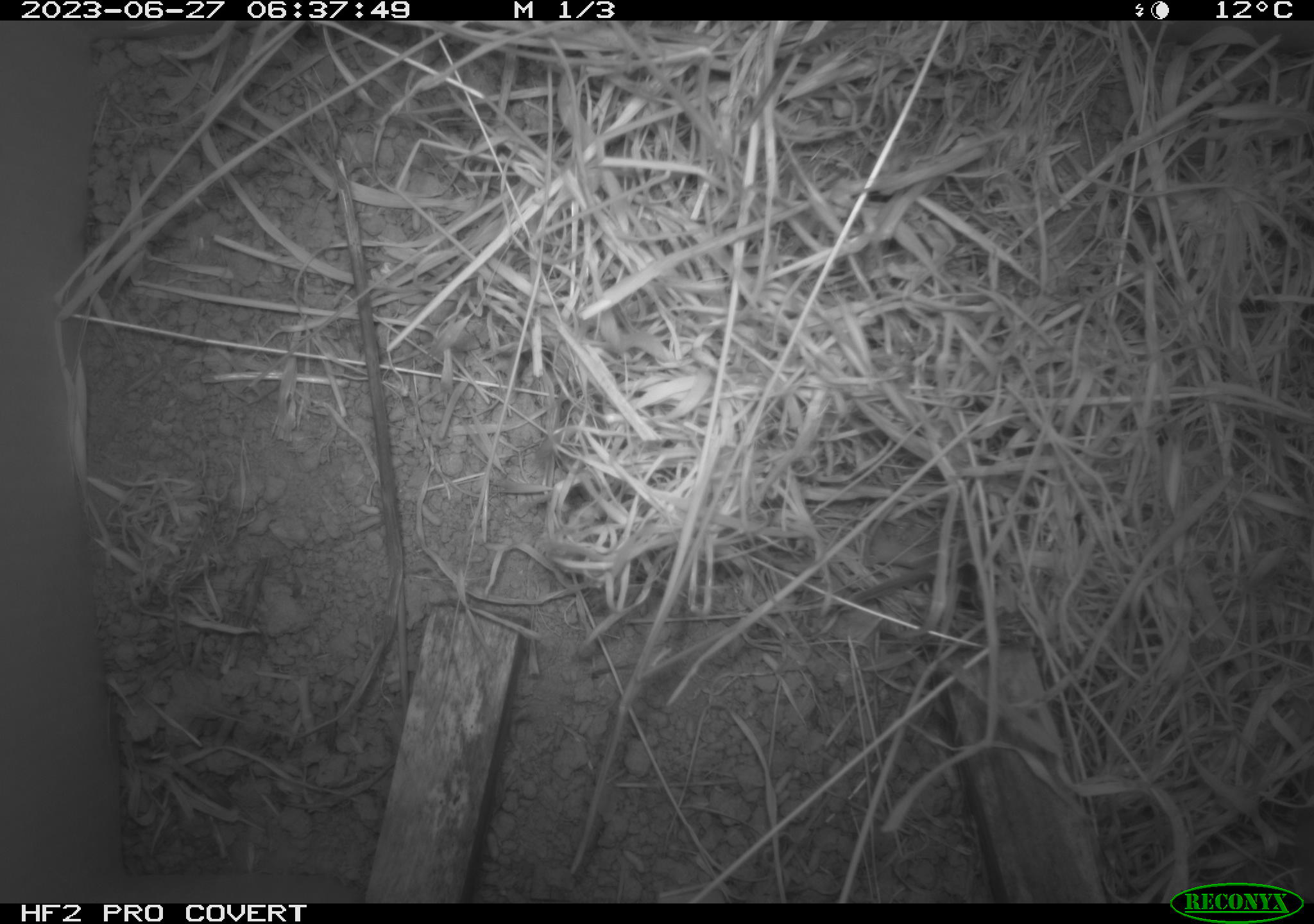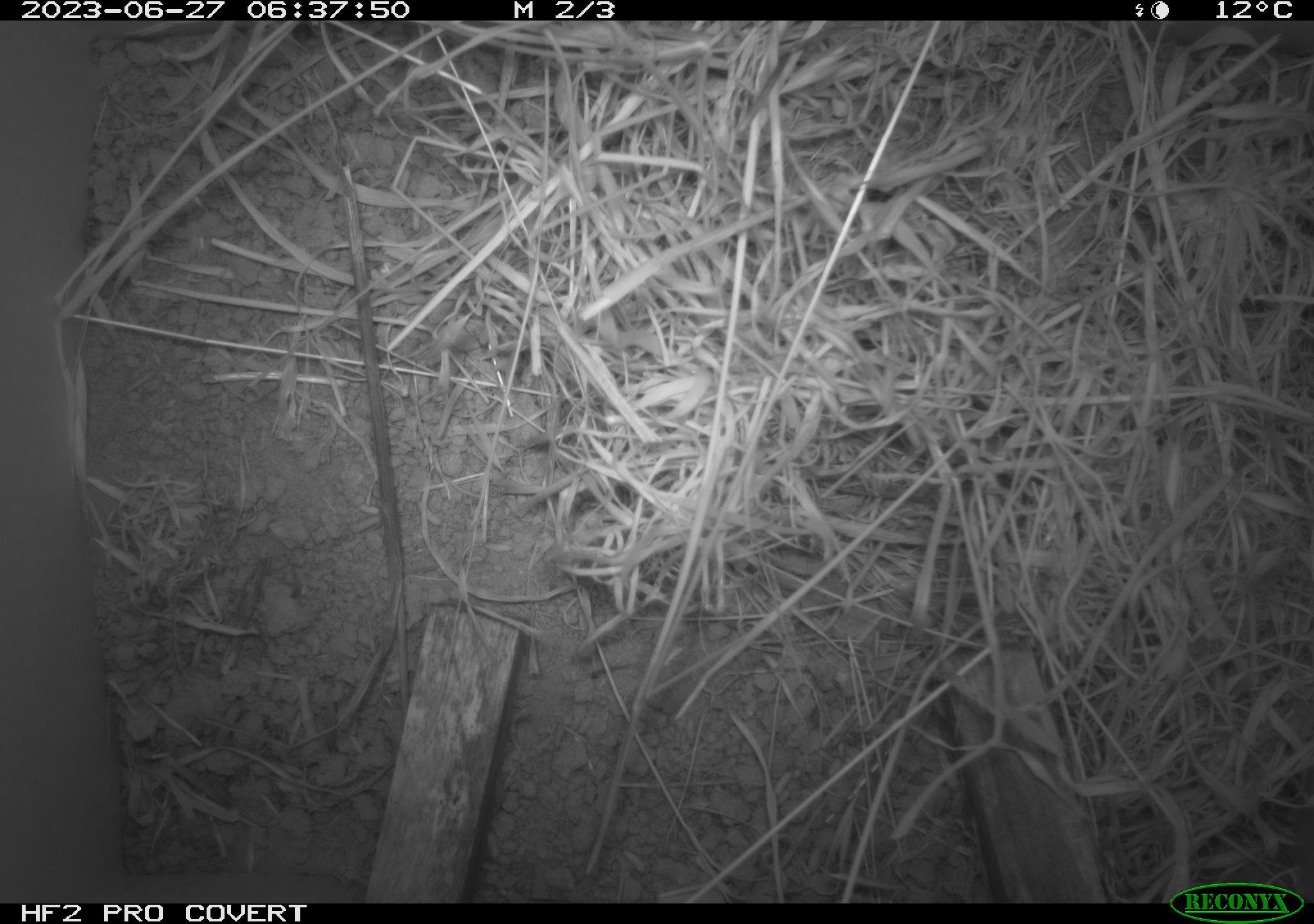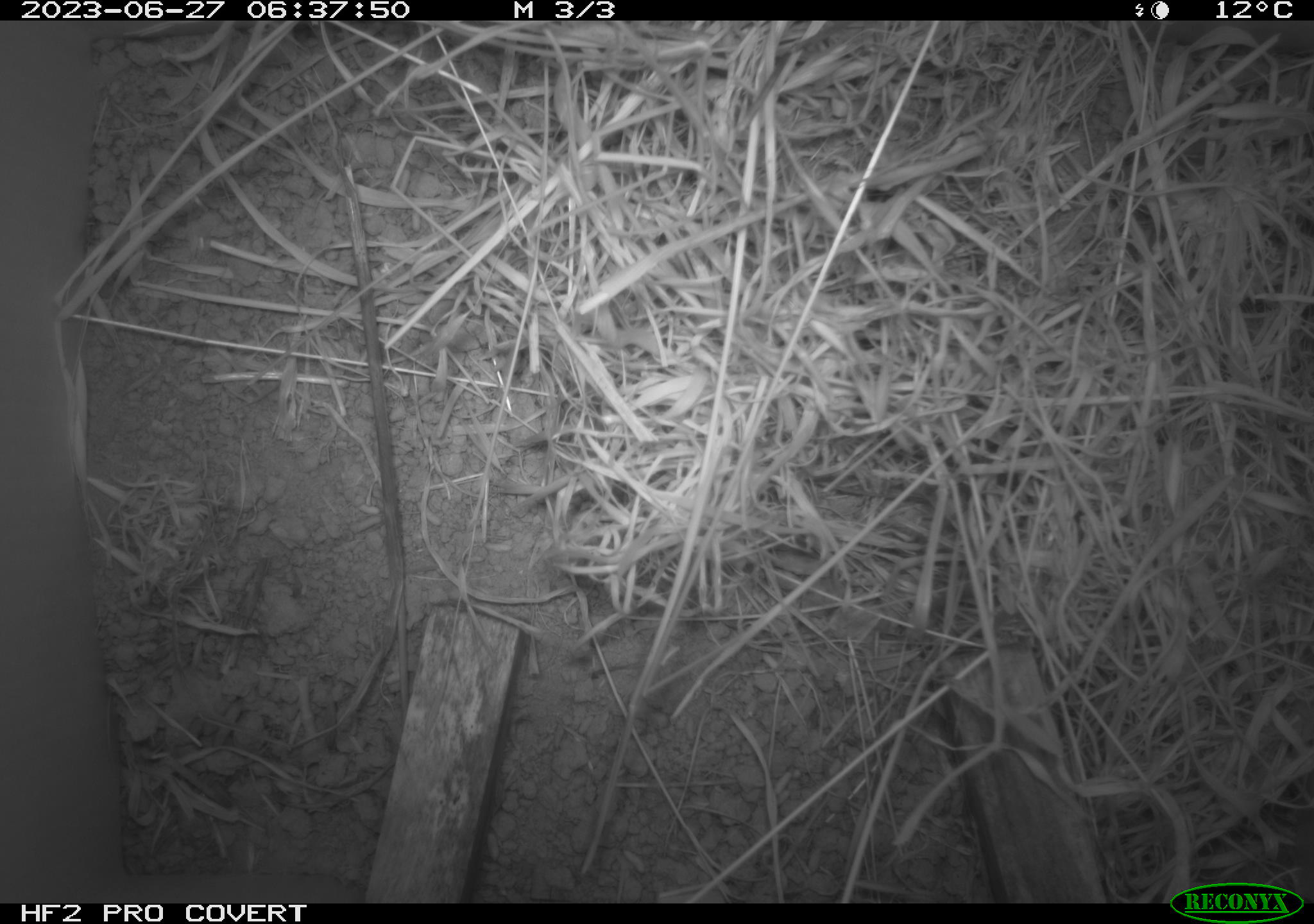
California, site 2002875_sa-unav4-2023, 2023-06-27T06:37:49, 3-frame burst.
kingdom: Animalia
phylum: Chordata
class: Mammalia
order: Rodentia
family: Cricetidae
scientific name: Arvicolinae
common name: voles, lemmings, and muskrats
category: arvicolinae subfamily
Arvicolinae subfamily (voles, lemmings, and muskrats) (Arvicolinae).